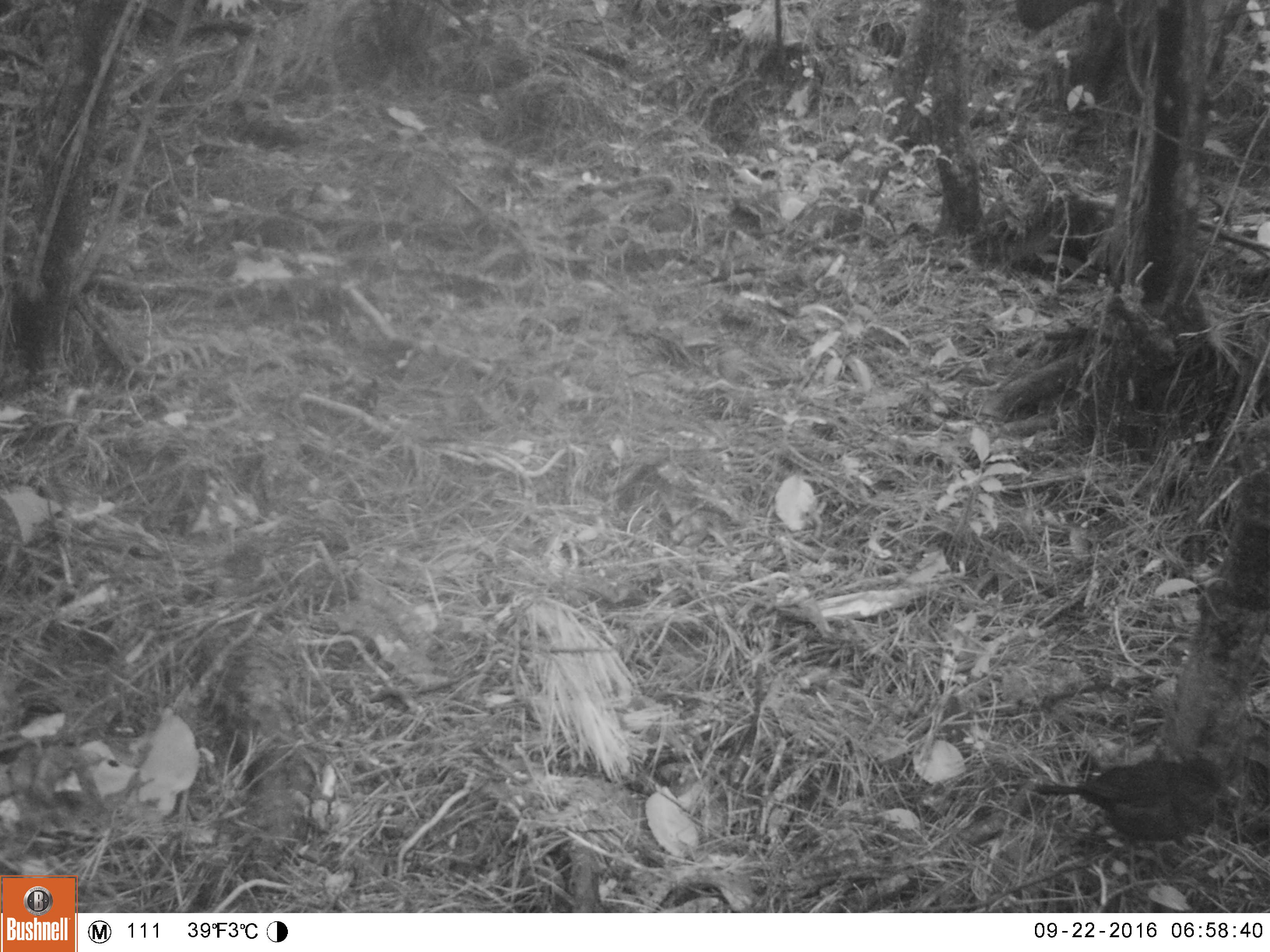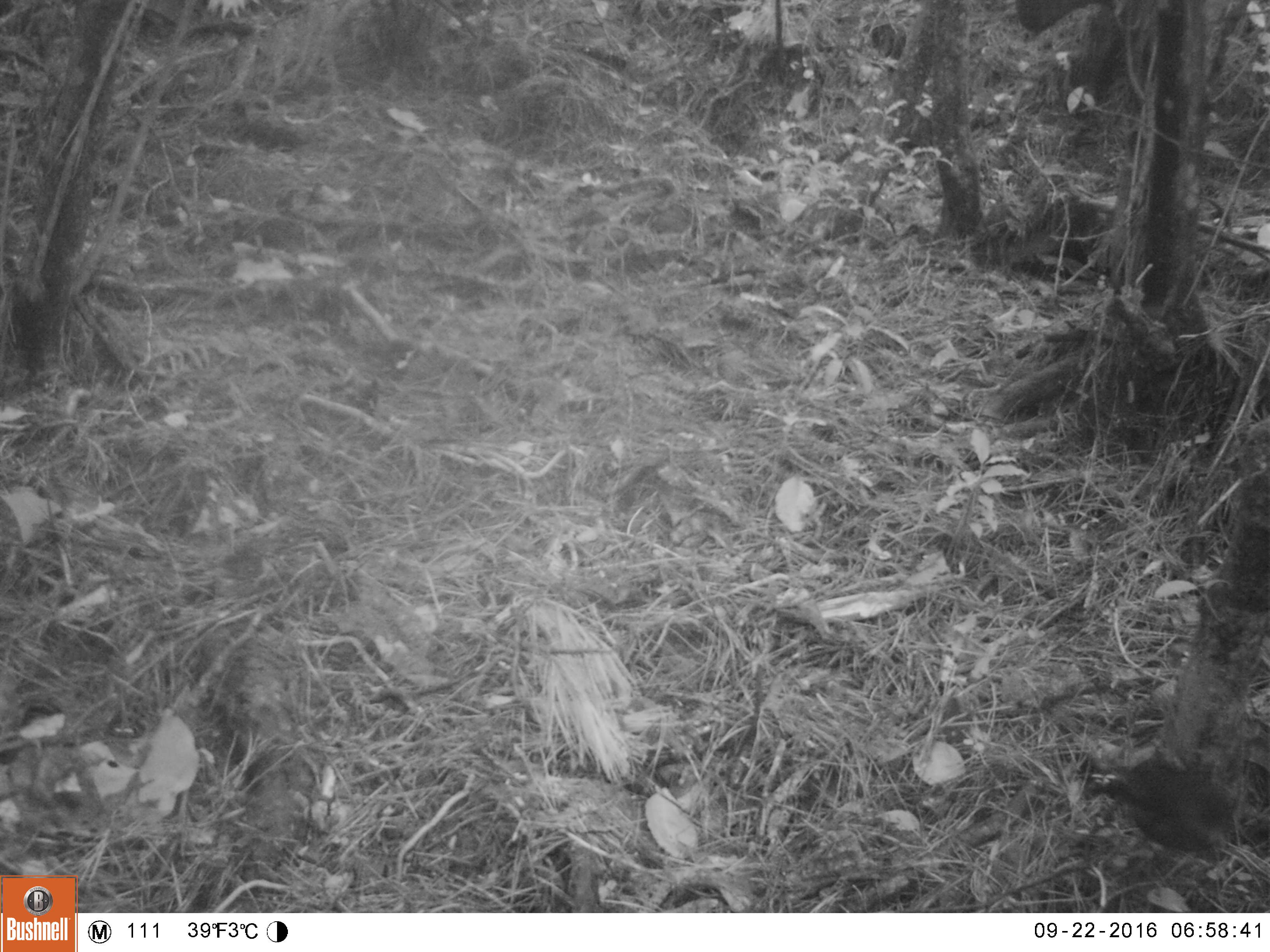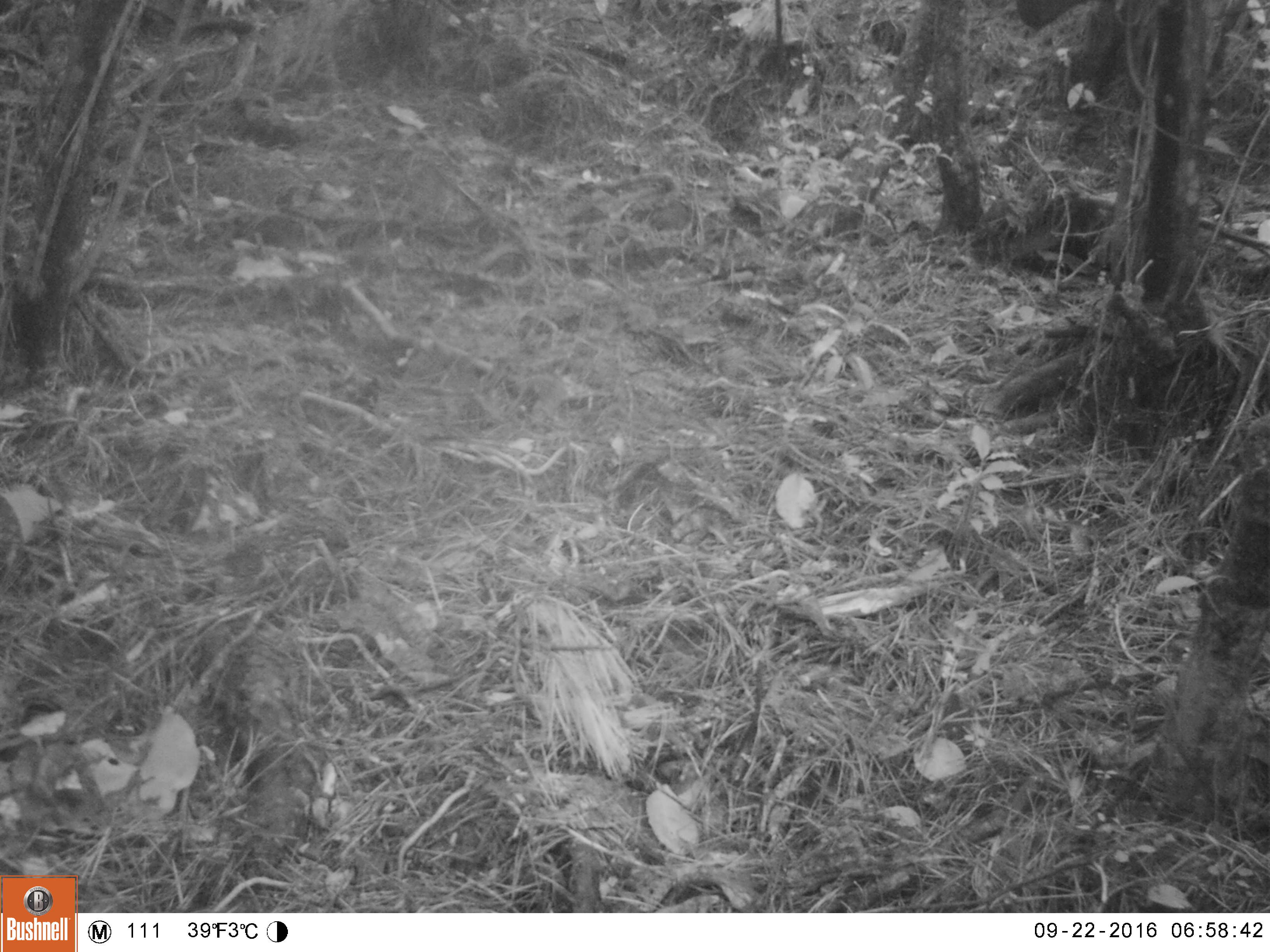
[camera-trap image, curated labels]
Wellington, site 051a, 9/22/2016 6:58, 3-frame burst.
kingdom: Animalia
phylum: Chordata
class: Aves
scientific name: Aves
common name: bird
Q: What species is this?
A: Bird (Aves).